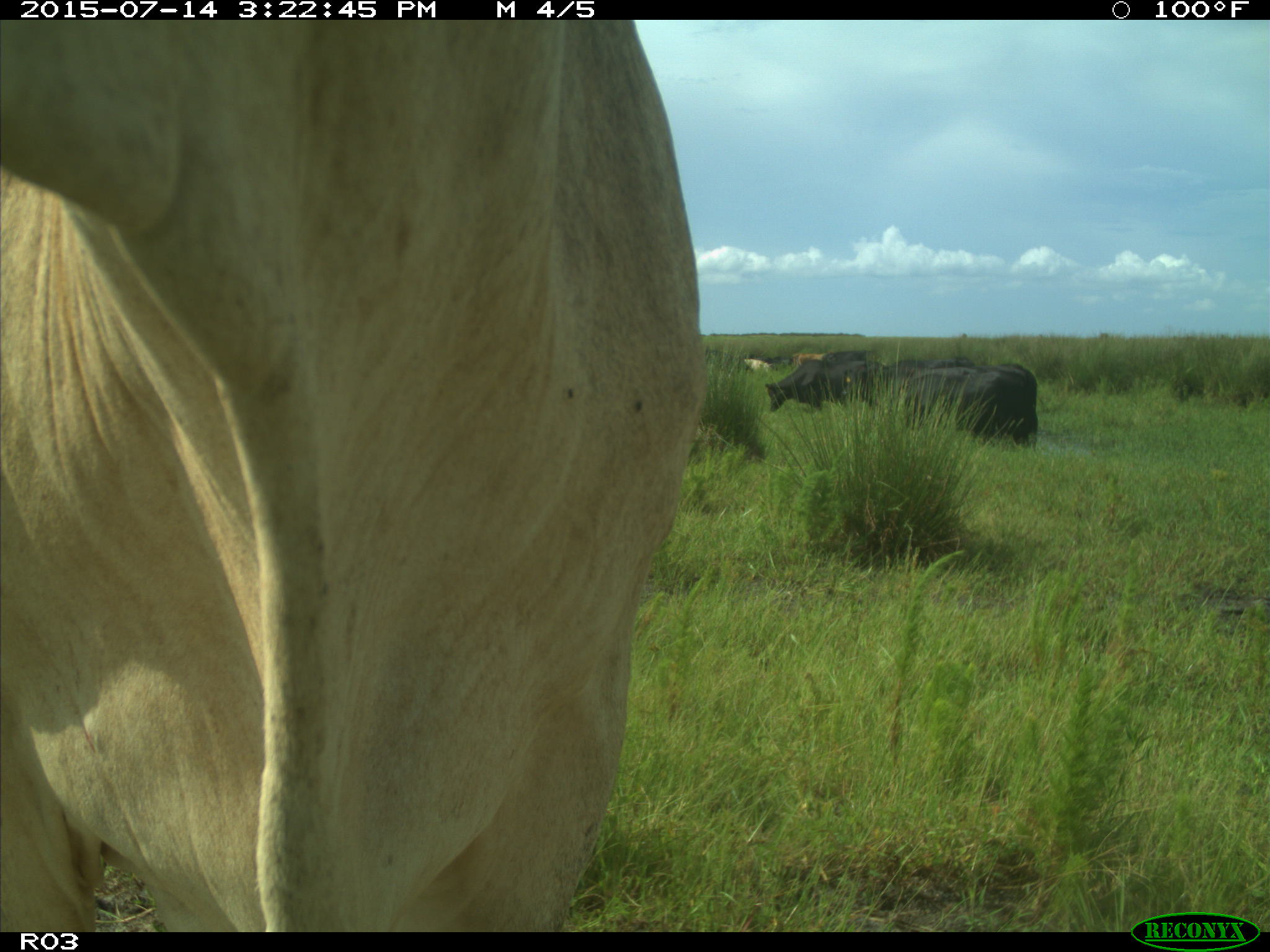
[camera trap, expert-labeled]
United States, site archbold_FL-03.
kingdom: Animalia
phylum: Chordata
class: Mammalia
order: Artiodactyla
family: Bovidae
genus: Bos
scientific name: Bos taurus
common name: domestic cow